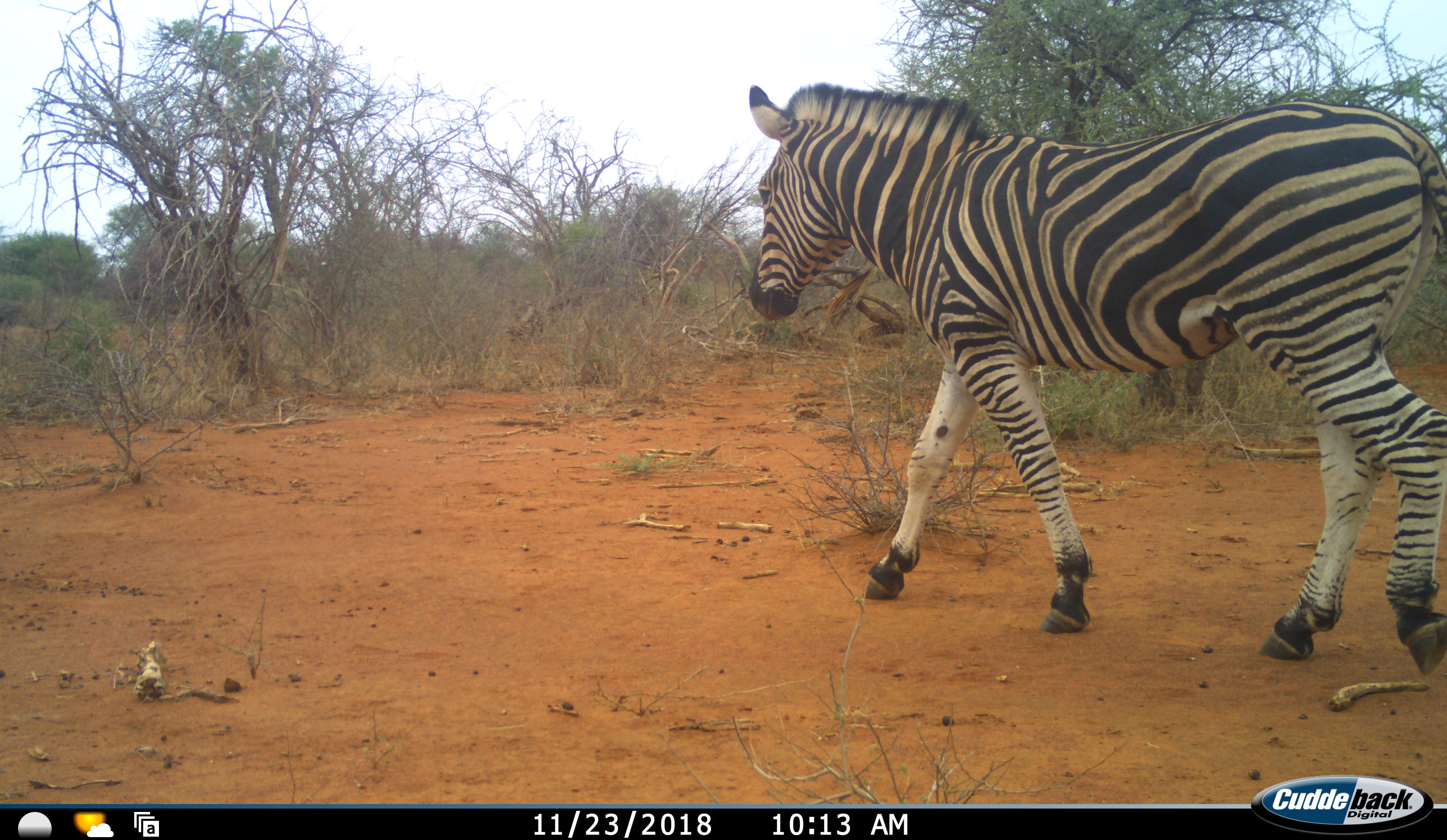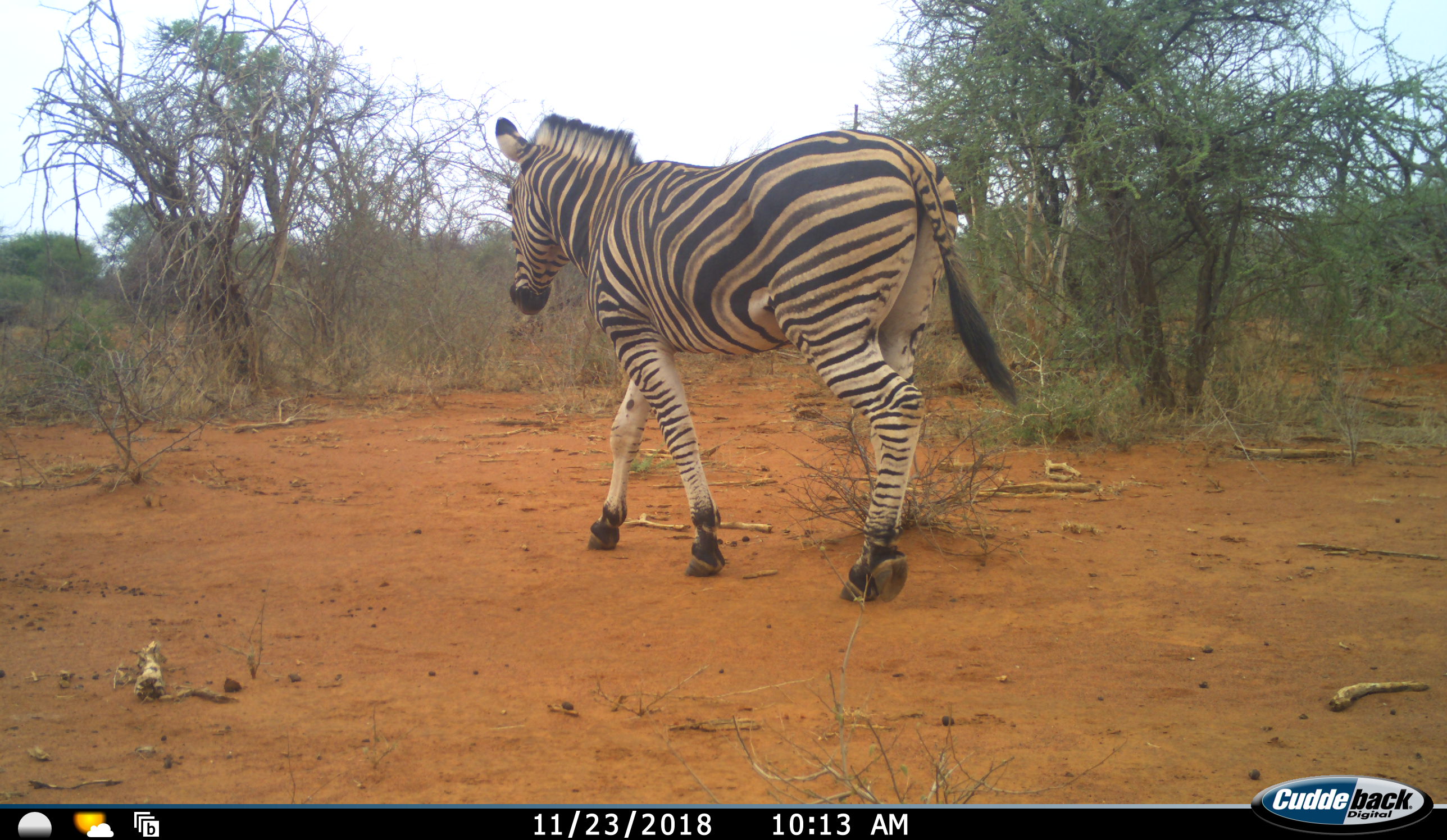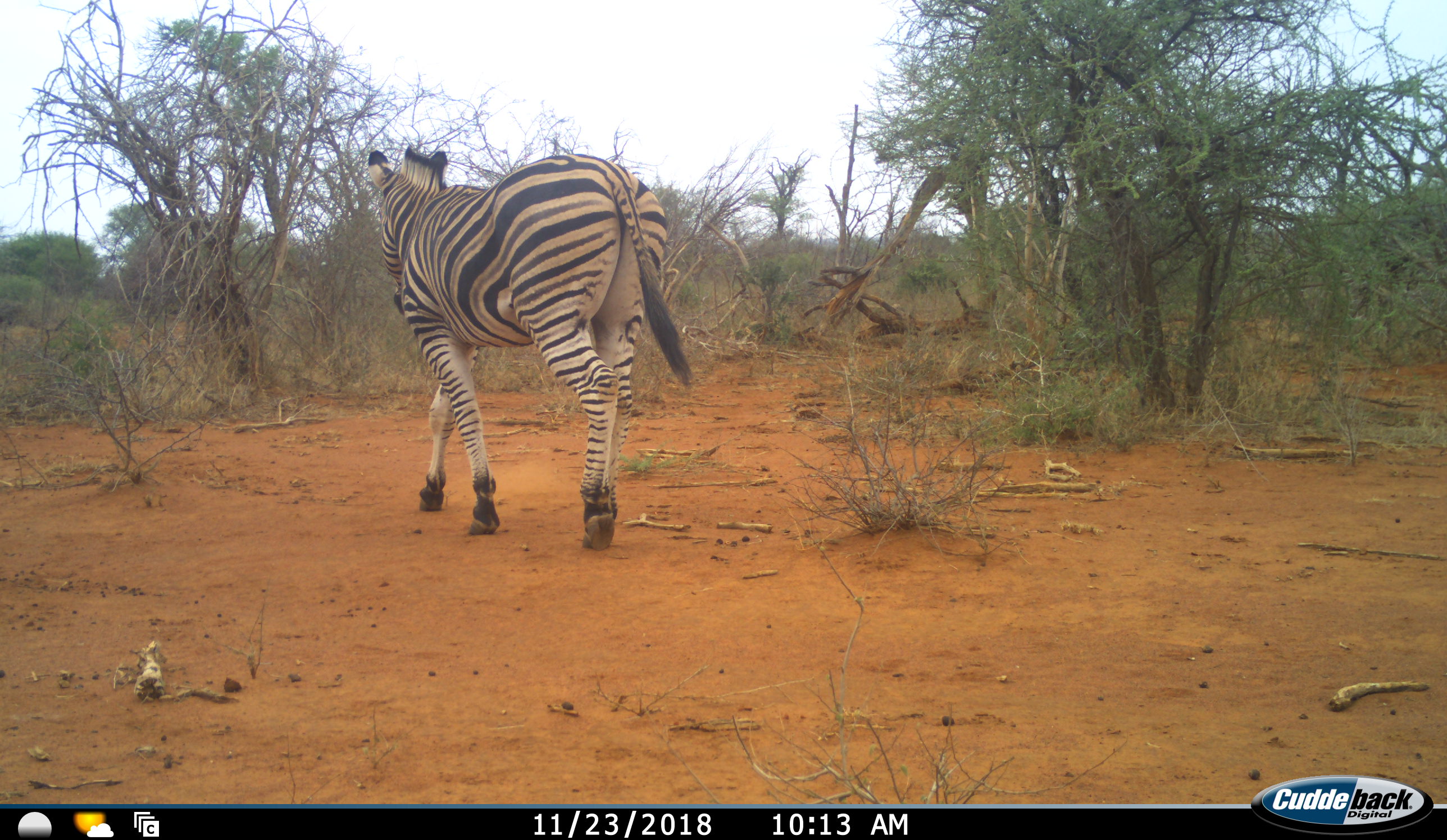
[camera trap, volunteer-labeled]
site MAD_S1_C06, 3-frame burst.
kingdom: Animalia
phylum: Chordata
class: Mammalia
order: Perissodactyla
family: Equidae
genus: Equus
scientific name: Equus quagga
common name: plains zebra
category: zebraplains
Zebraplains (plains zebra) (Equus quagga), count 1. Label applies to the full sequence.